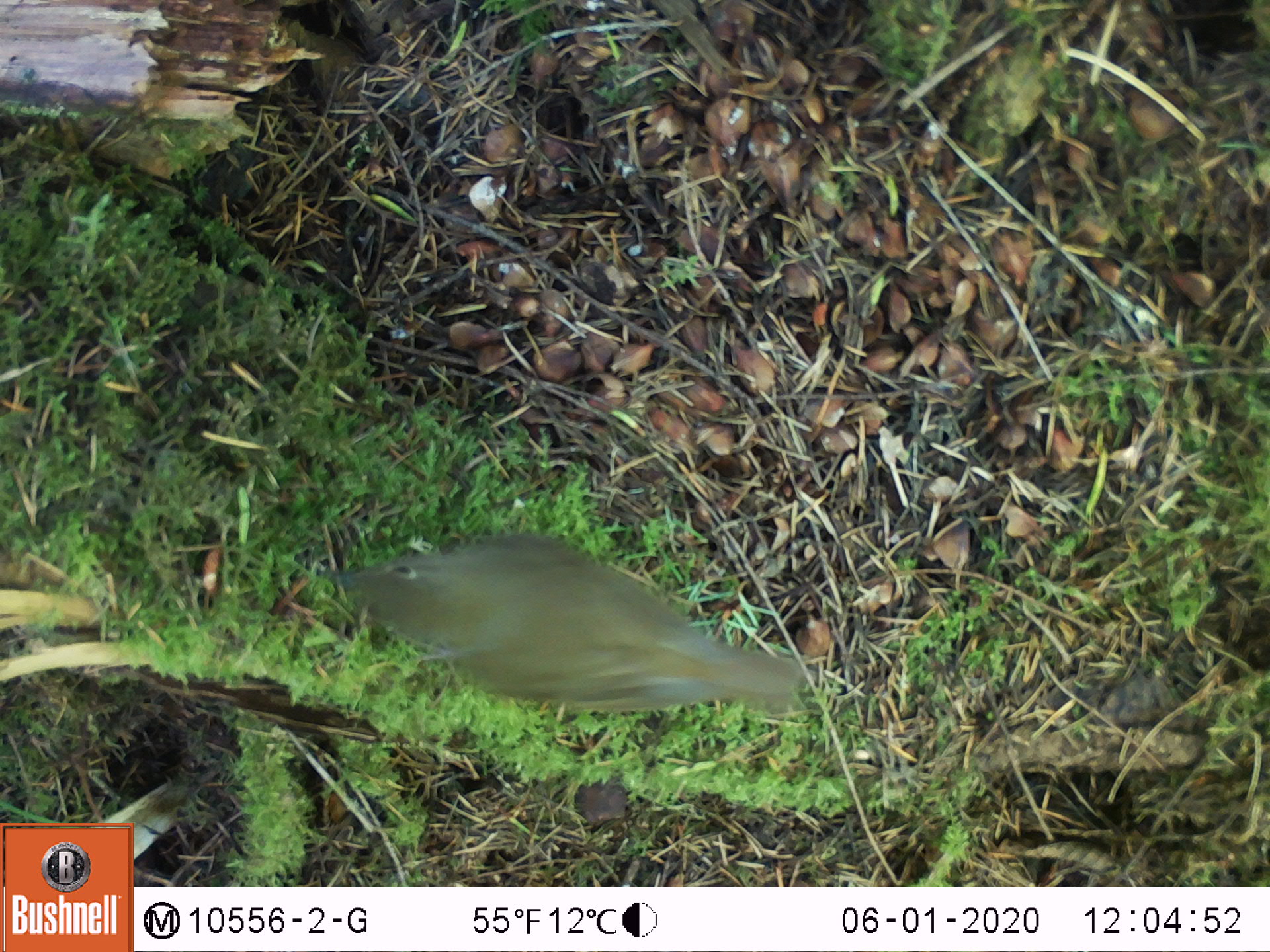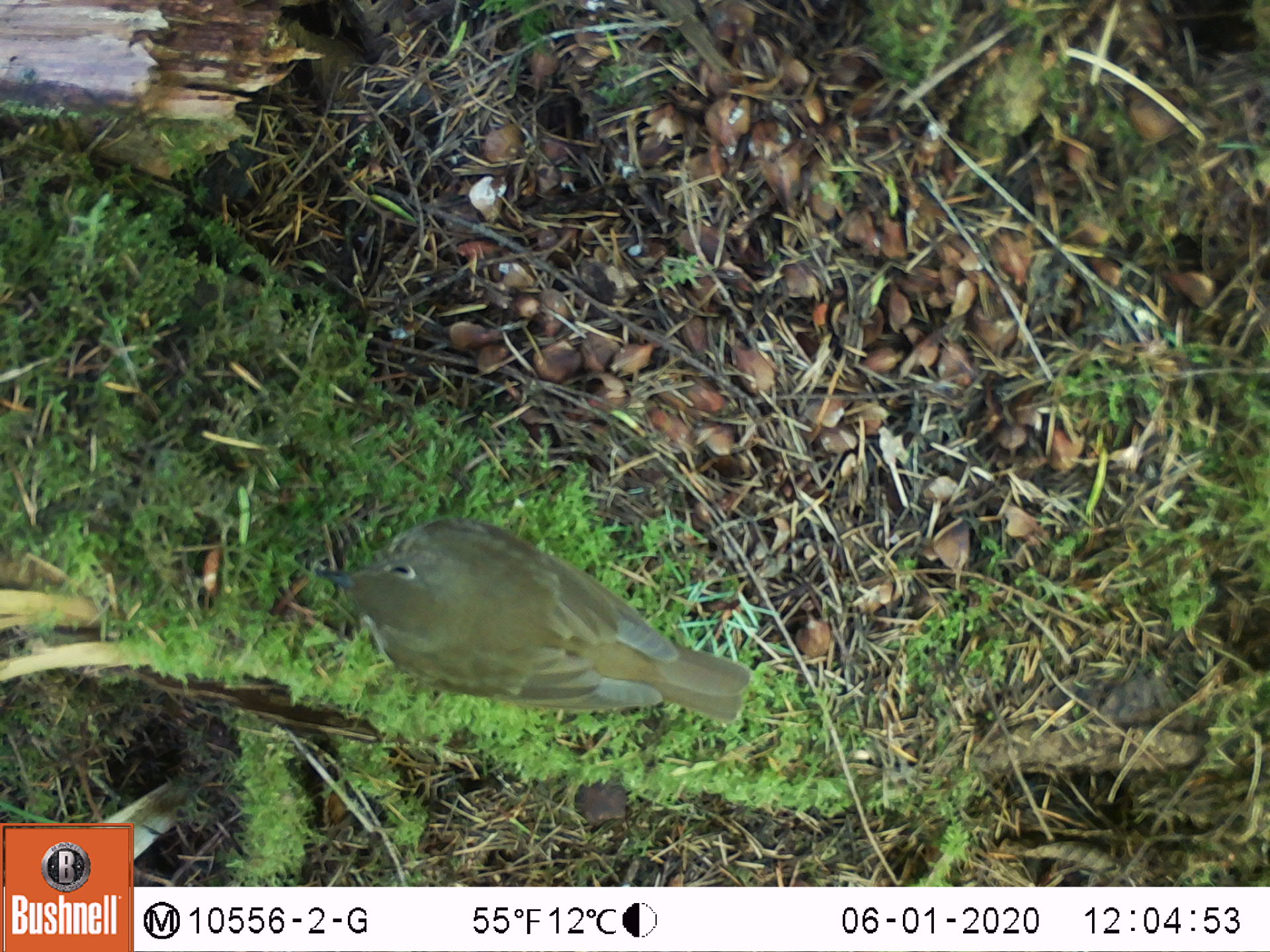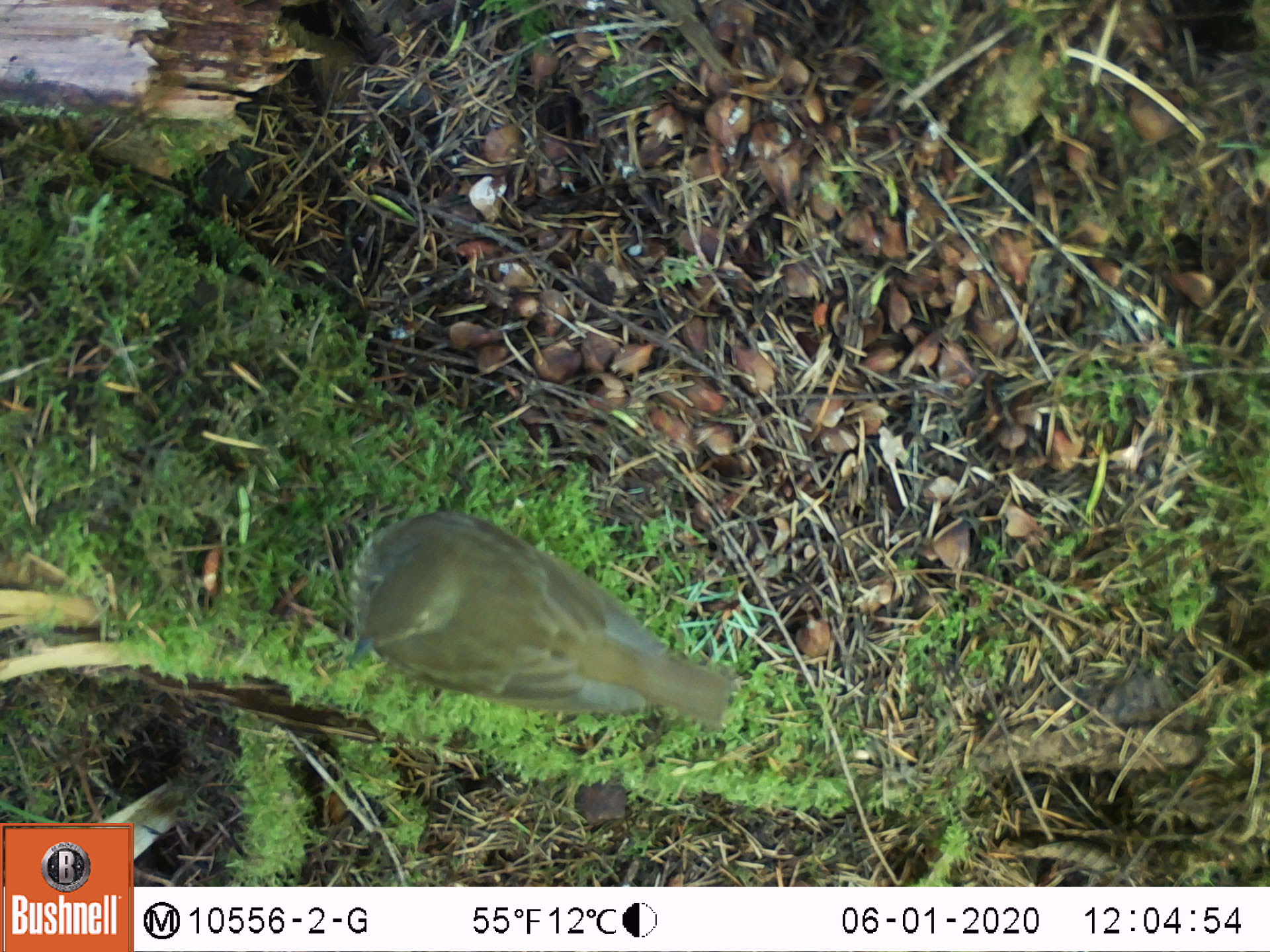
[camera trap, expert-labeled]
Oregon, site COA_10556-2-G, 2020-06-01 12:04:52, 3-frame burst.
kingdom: Animalia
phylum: Chordata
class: Aves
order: Passeriformes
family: Turdidae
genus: Catharus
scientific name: Catharus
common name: brown thrushes and nightingale-thrushes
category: catharus species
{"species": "catharus species (brown thrushes and nightingale-thrushes) (Catharus)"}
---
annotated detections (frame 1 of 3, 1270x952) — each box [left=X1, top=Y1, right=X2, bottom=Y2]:
catharus species: [left=329, top=536, right=808, bottom=716]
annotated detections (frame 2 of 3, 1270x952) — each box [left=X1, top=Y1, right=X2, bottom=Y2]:
catharus species: [left=318, top=519, right=753, bottom=723]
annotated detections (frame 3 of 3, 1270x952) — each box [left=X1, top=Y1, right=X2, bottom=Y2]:
catharus species: [left=337, top=518, right=740, bottom=735]